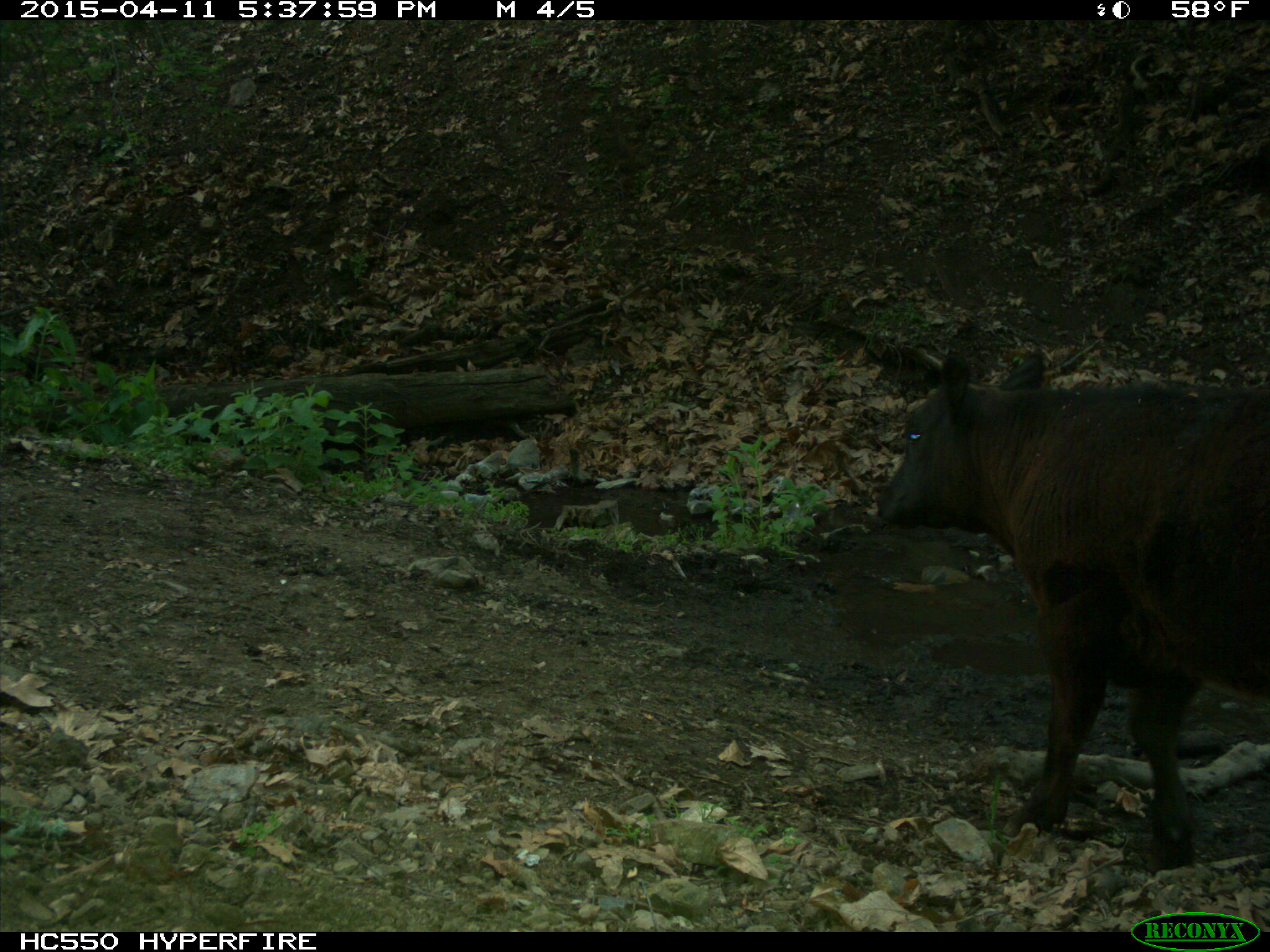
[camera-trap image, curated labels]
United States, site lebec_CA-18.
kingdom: Animalia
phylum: Chordata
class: Mammalia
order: Artiodactyla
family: Bovidae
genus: Bos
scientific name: Bos taurus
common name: domestic cow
Bos taurus (domestic cow).